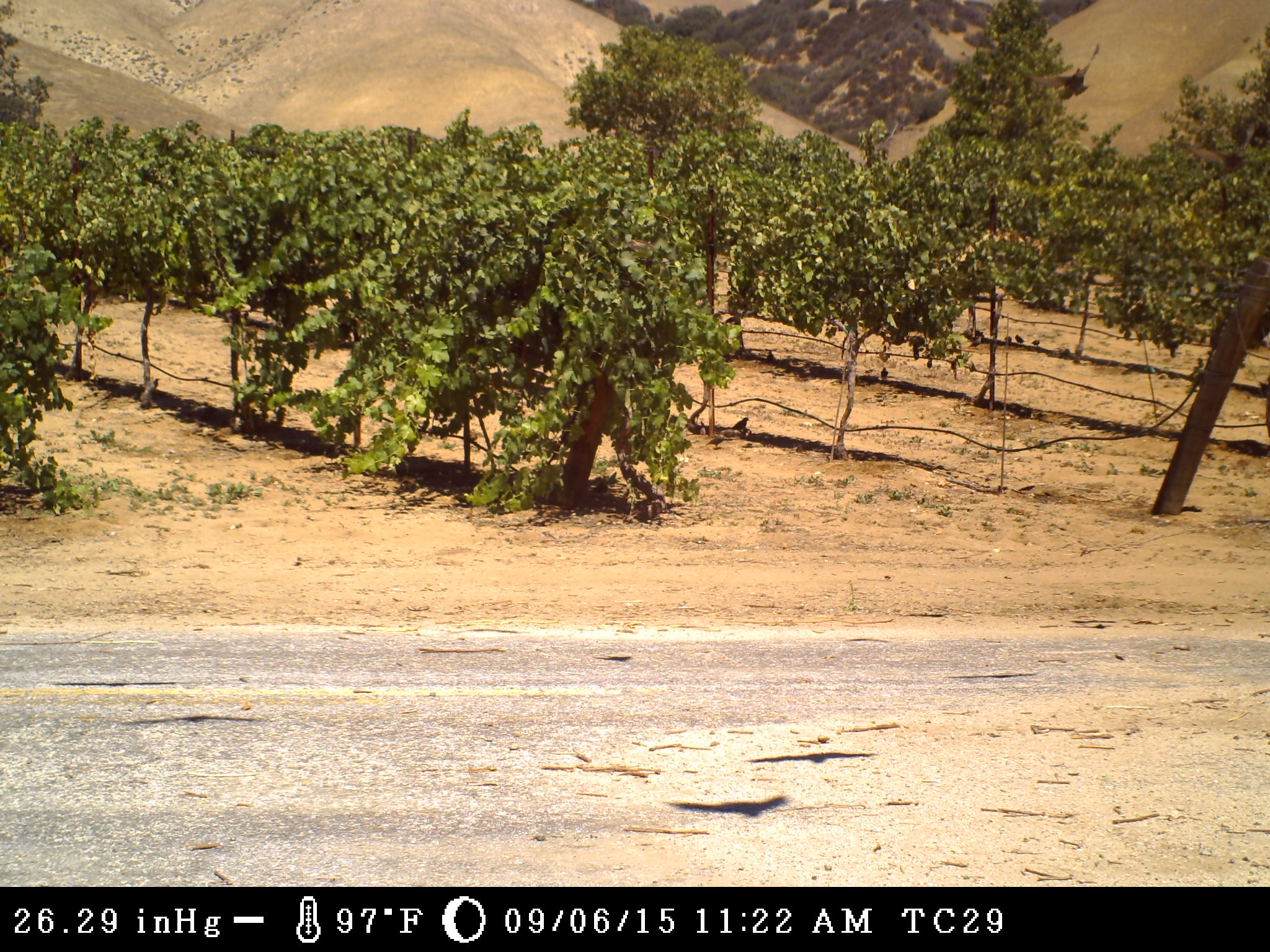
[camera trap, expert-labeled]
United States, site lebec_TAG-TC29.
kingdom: Animalia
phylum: Chordata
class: Aves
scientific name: Aves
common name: birds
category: unidentified bird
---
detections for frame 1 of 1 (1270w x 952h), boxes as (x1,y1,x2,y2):
animal: (729,417,750,433); (704,434,726,449); (967,332,984,349); (880,366,889,381); (151,377,161,390); (1015,335,1025,348); (766,348,775,360); (1031,339,1041,348)